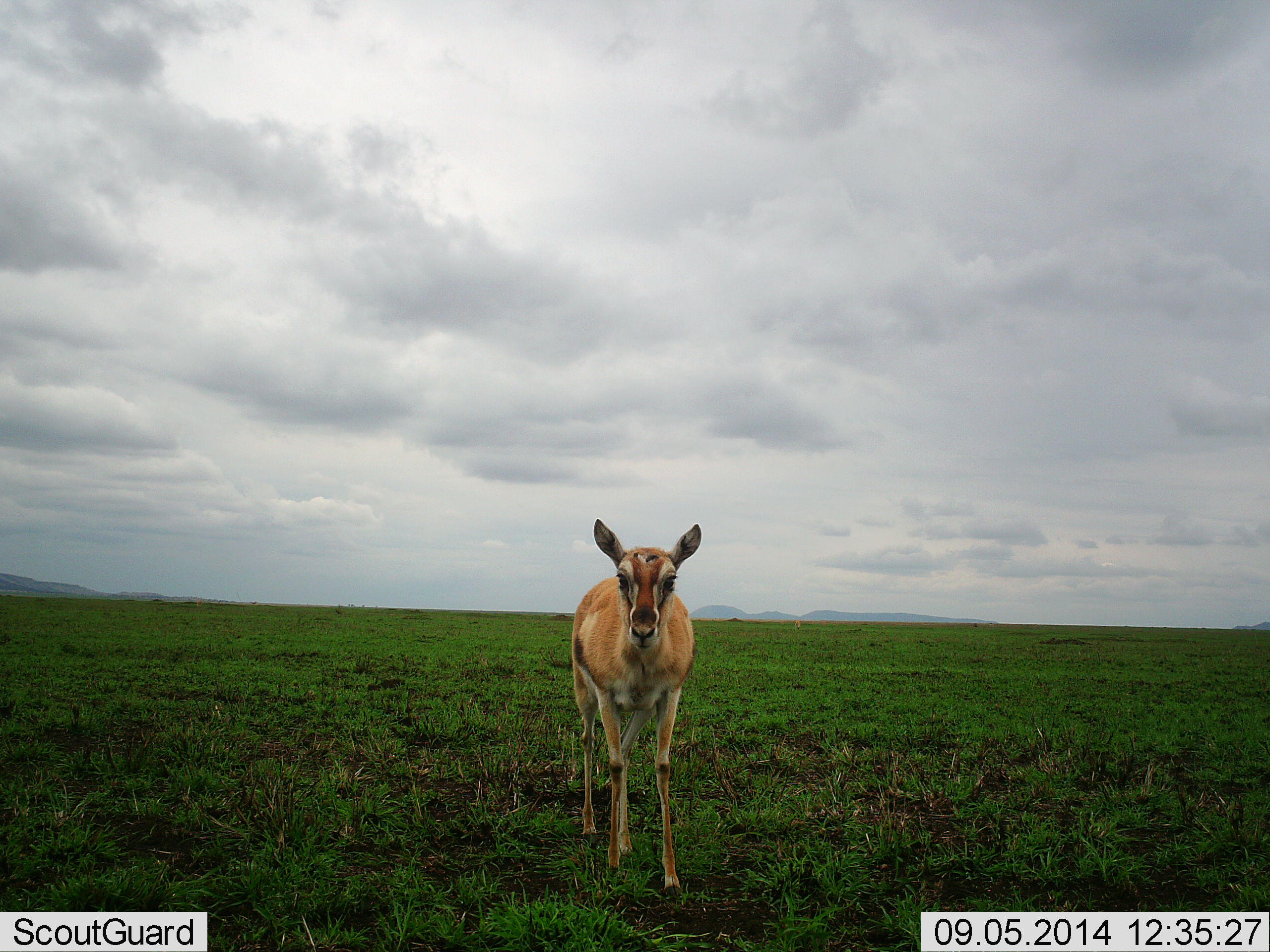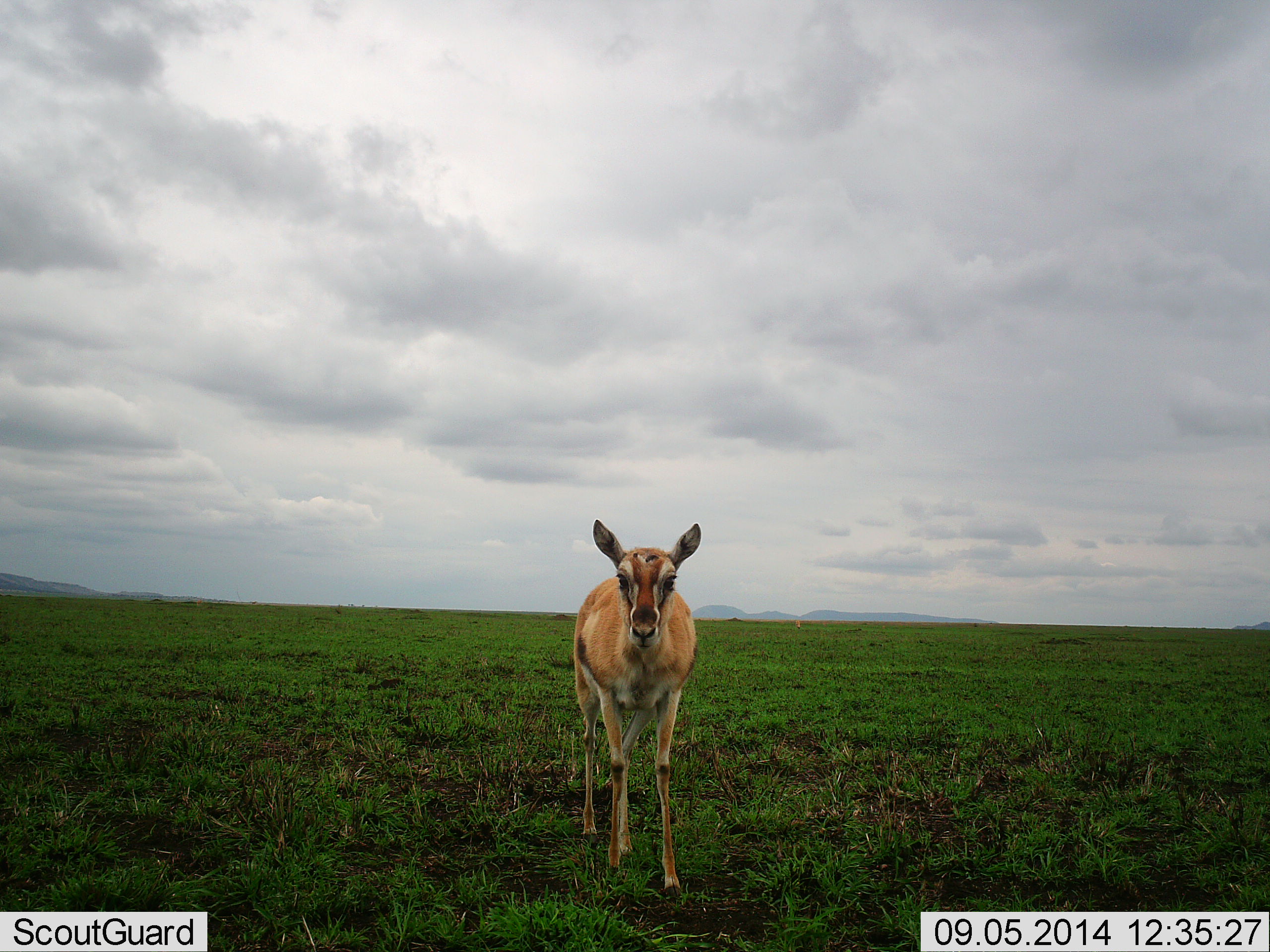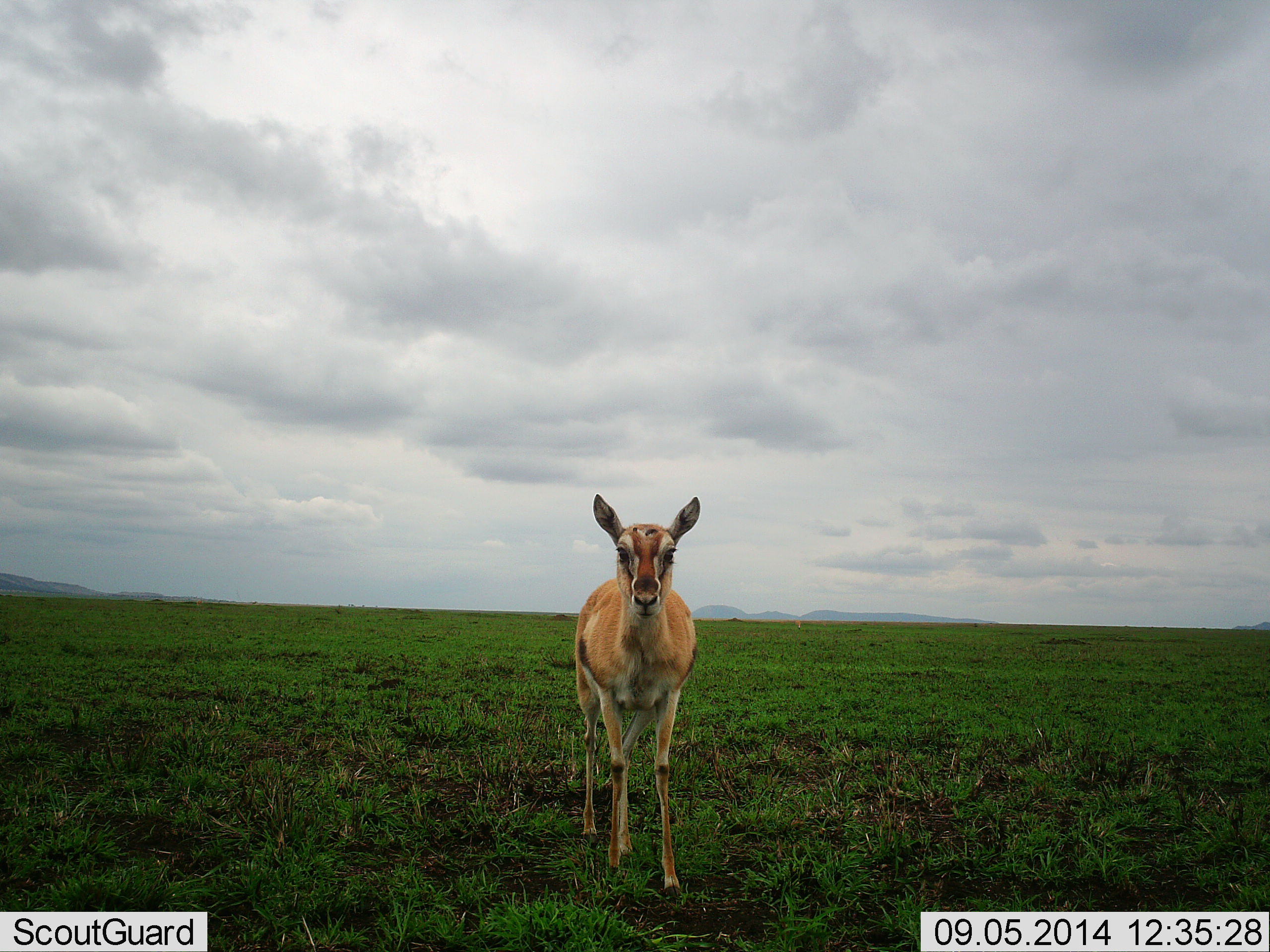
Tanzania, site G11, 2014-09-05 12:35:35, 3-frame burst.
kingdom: Animalia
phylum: Chordata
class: Mammalia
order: Artiodactyla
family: Bovidae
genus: Eudorcas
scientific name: Eudorcas thomsonii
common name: thomson's gazelle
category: gazellethomsons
Gazellethomsons (thomson's gazelle) (Eudorcas thomsonii), count 1. Behavior (volunteer vote fractions): standing 100%, resting 0%, moving 0%, interacting 0%. Young present (vote fraction): 0%. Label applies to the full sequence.